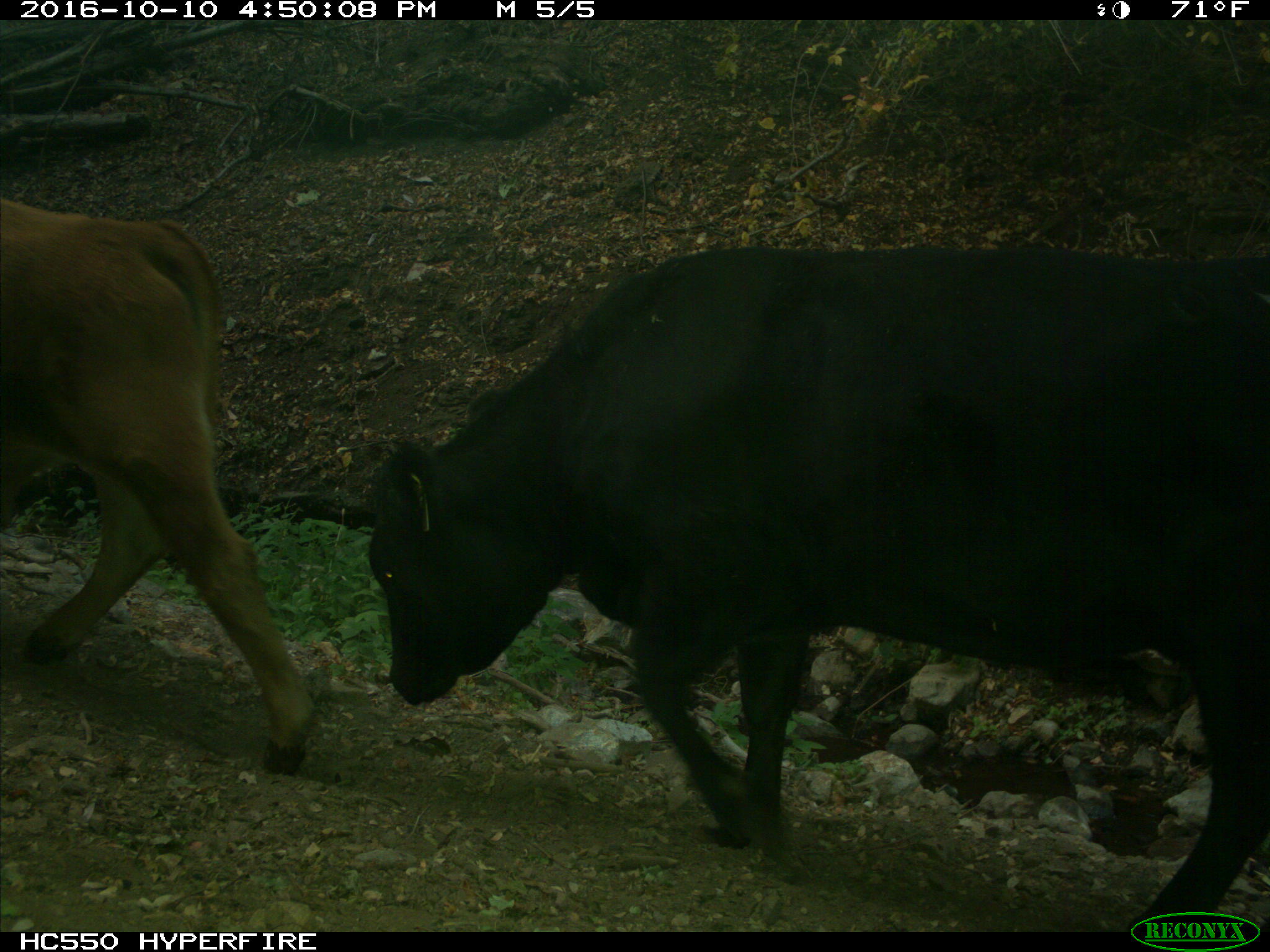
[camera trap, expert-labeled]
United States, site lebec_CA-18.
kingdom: Animalia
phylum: Chordata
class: Mammalia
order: Artiodactyla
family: Bovidae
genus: Bos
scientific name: Bos taurus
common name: domestic cow